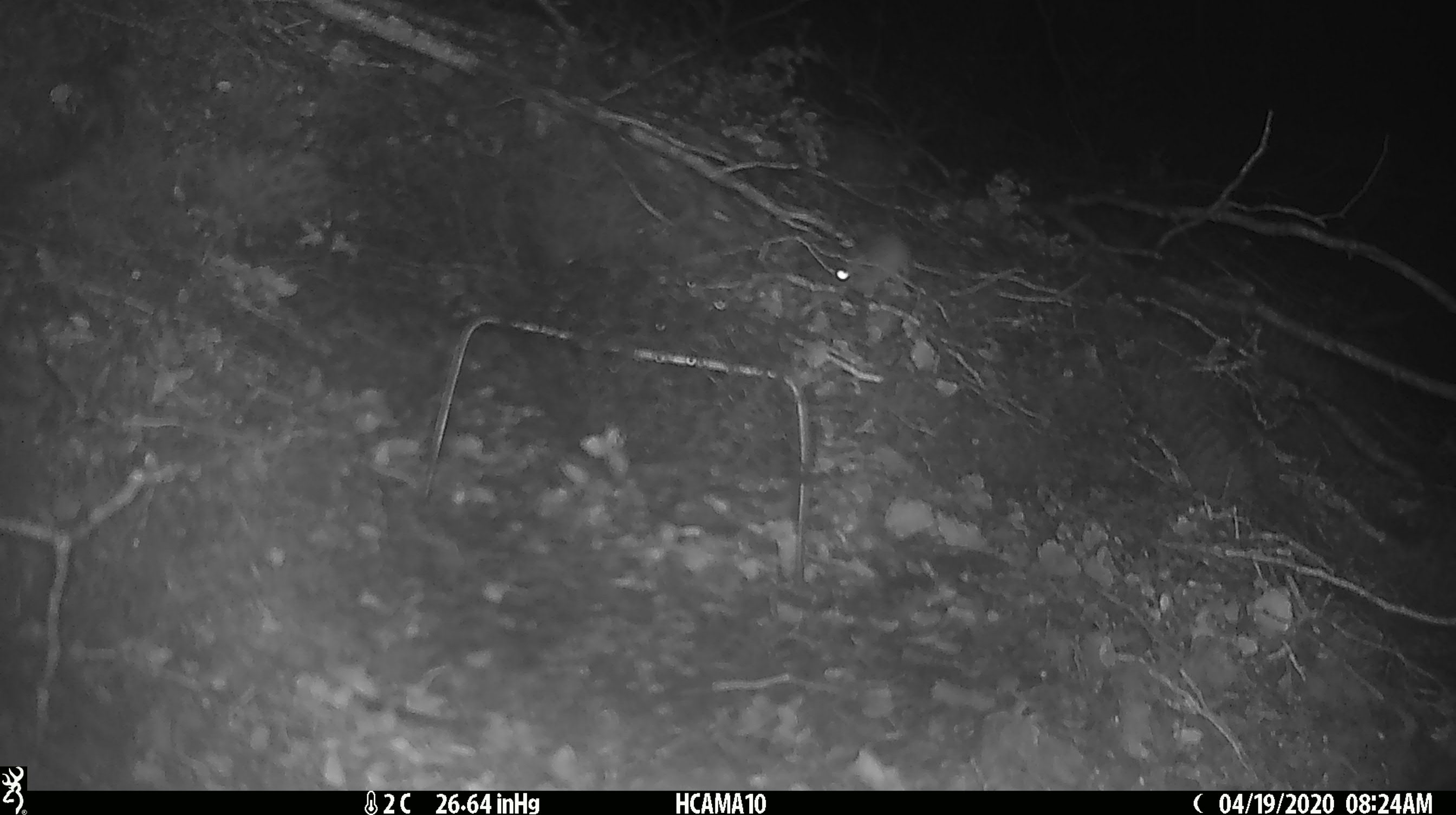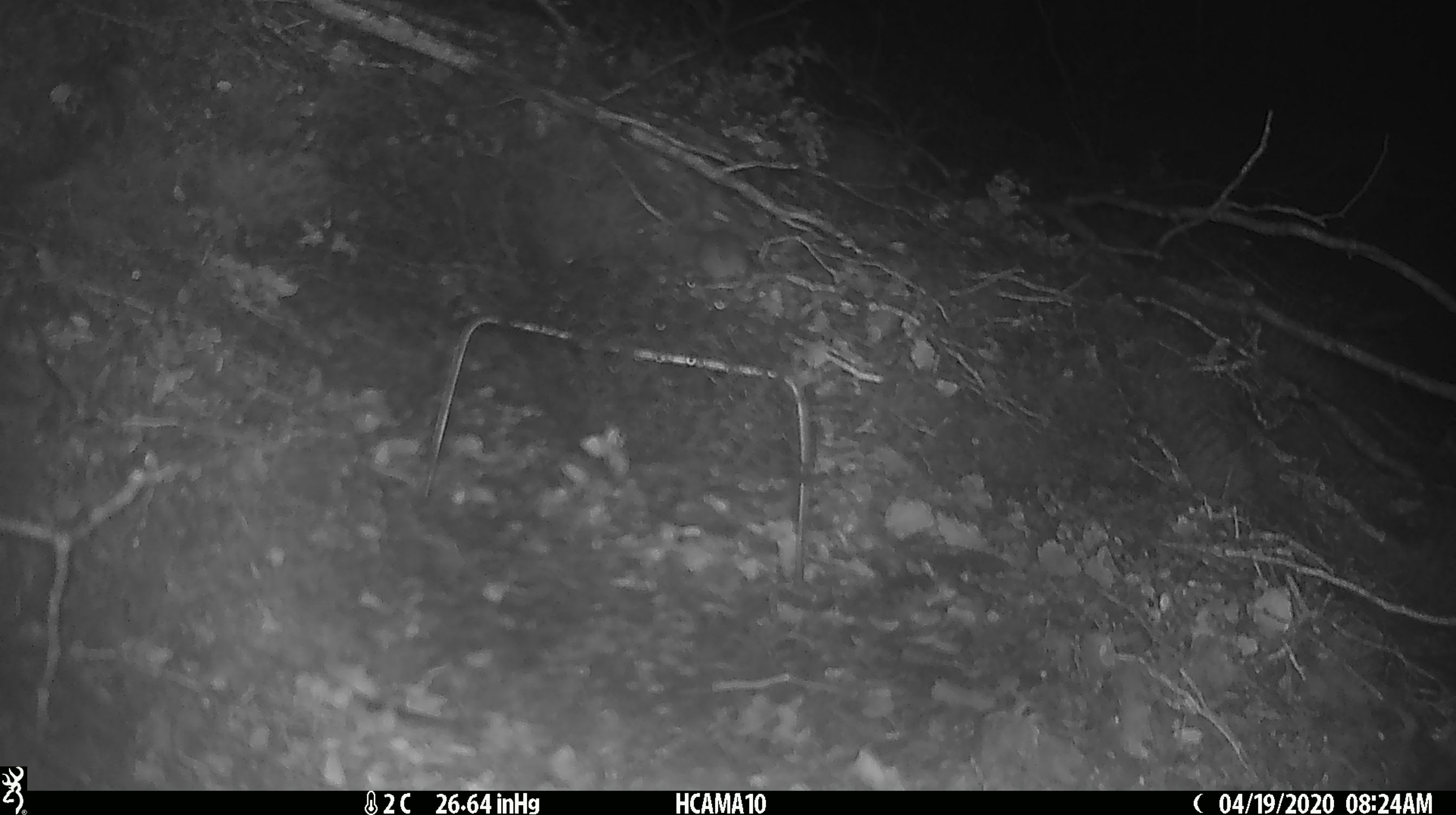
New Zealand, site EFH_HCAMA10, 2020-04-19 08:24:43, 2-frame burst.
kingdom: Animalia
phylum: Chordata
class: Mammalia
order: Rodentia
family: Muridae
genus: Mus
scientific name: Mus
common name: mouse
Mouse (Mus).